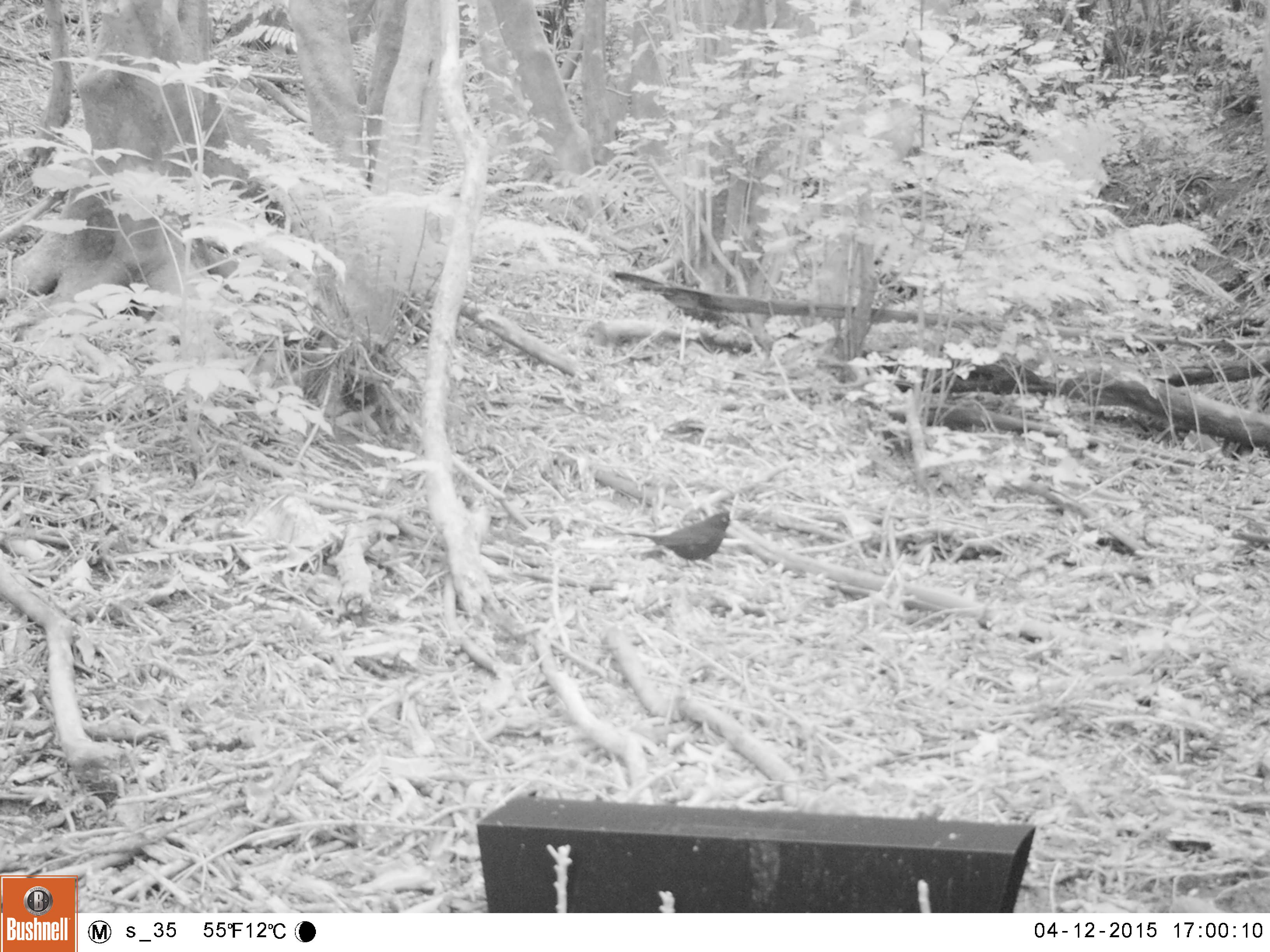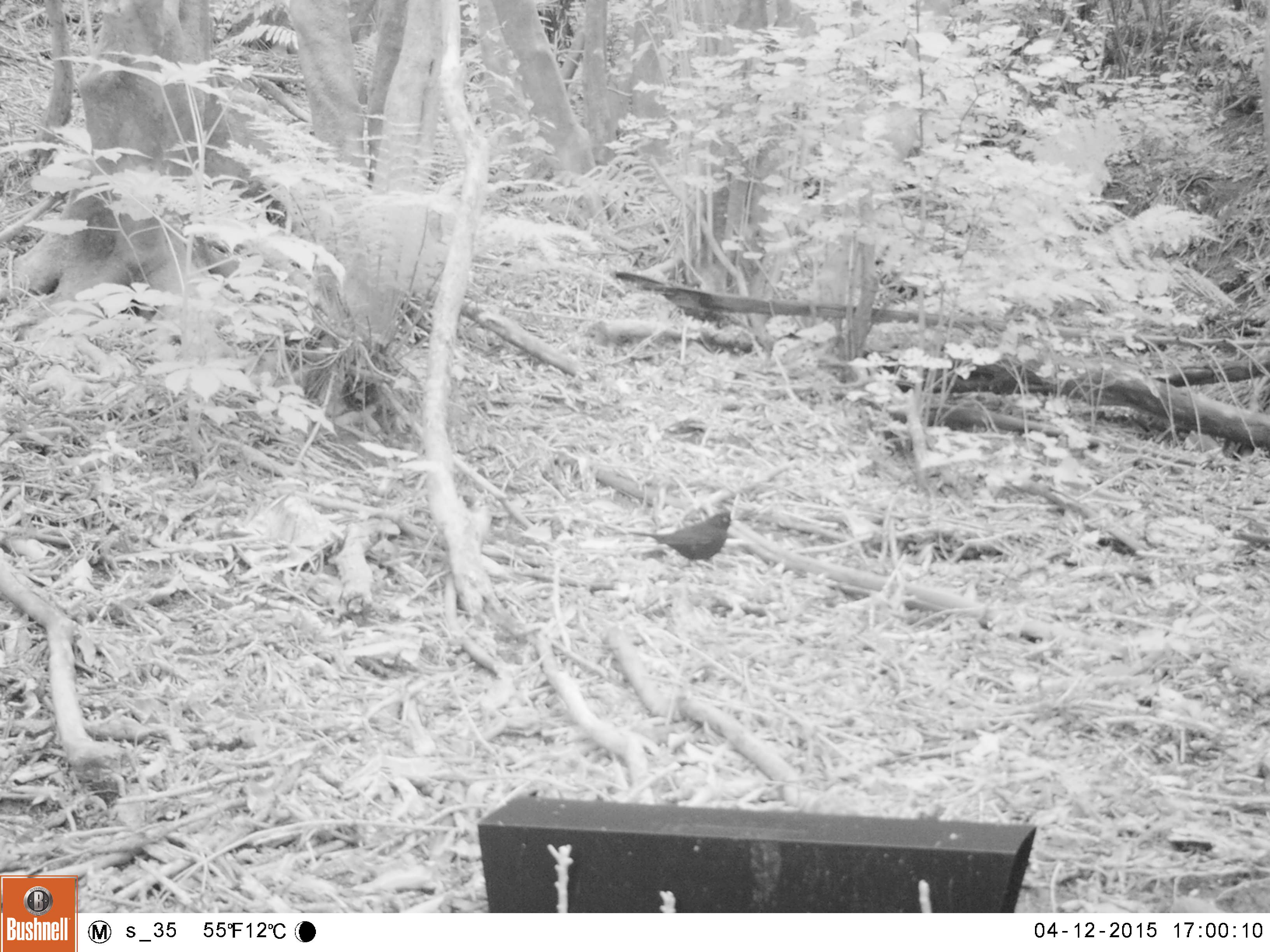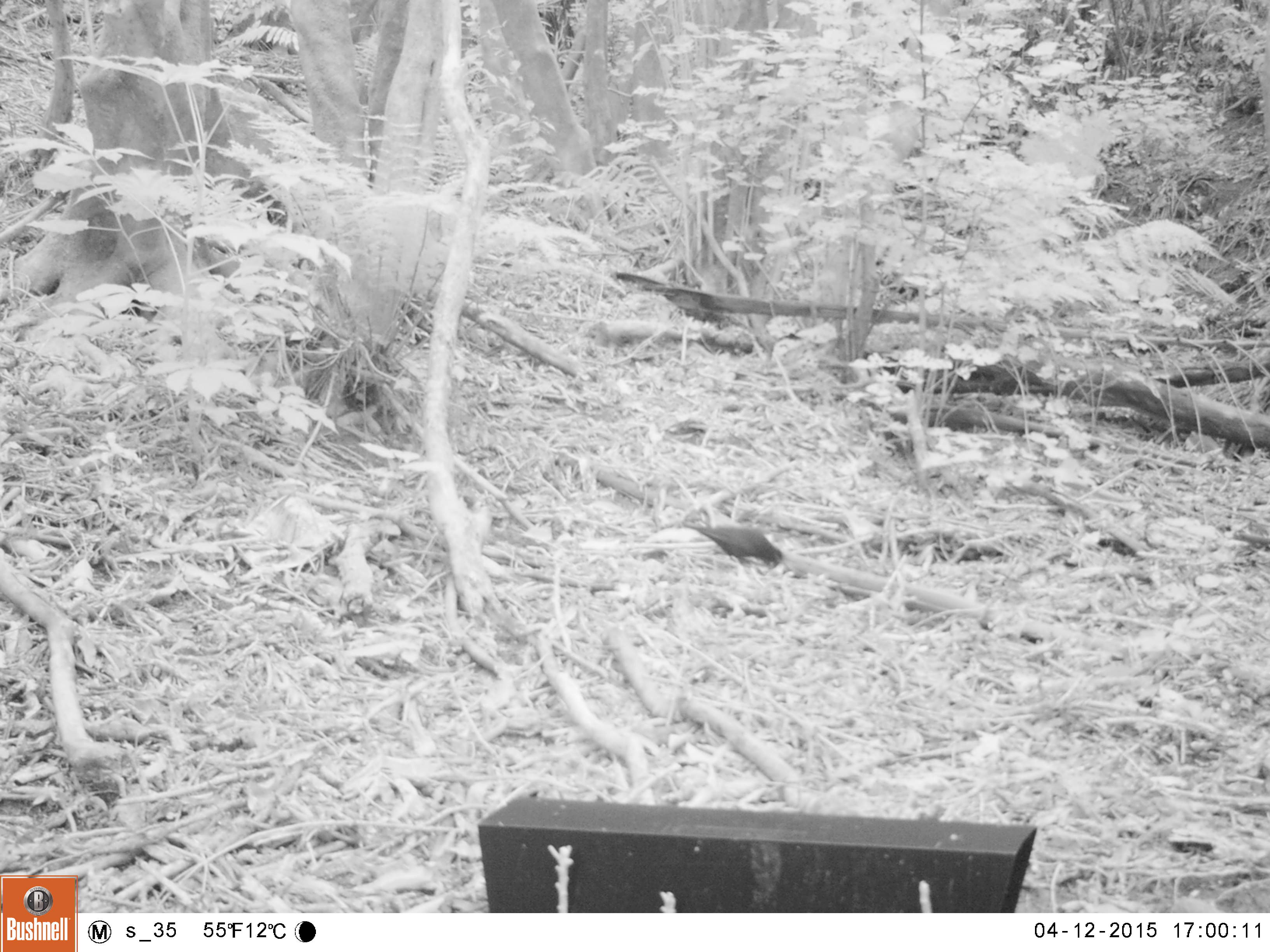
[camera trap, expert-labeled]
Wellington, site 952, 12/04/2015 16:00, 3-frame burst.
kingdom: Animalia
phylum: Chordata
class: Aves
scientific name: Aves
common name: bird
Bird (Aves).